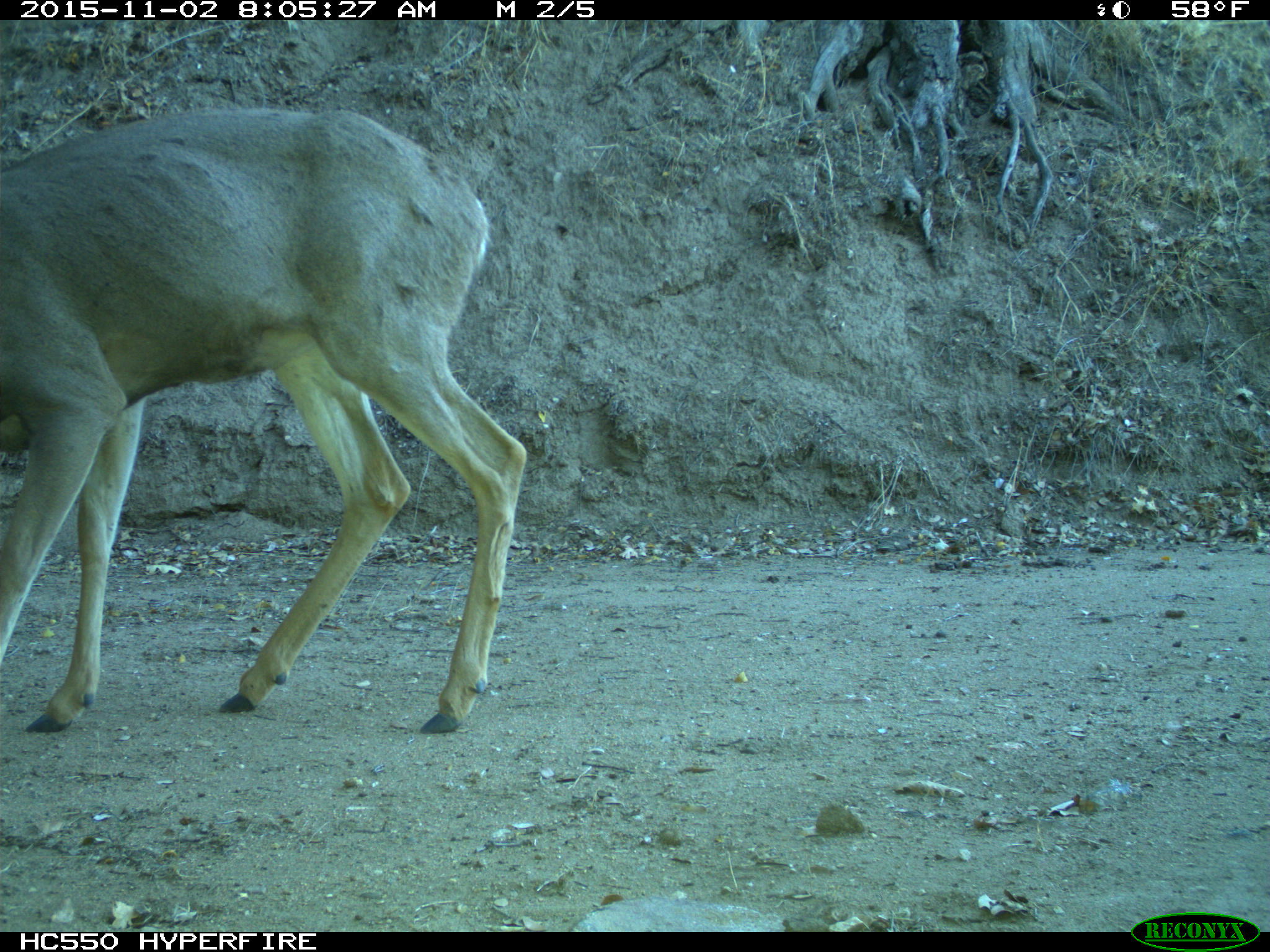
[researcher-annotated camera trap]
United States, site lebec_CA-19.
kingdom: Animalia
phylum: Chordata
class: Mammalia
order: Artiodactyla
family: Cervidae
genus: Odocoileus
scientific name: Odocoileus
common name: deer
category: unidentified deer